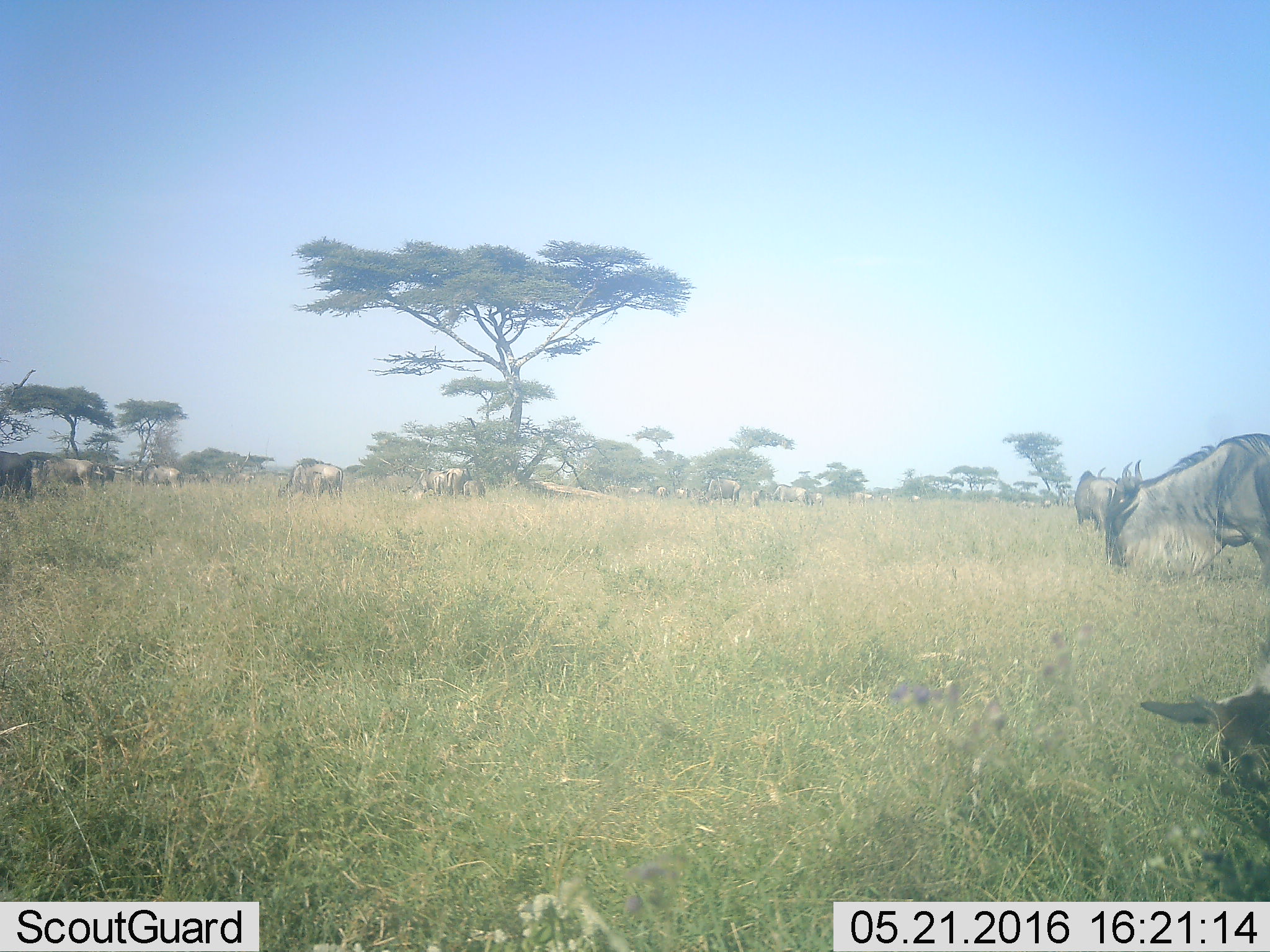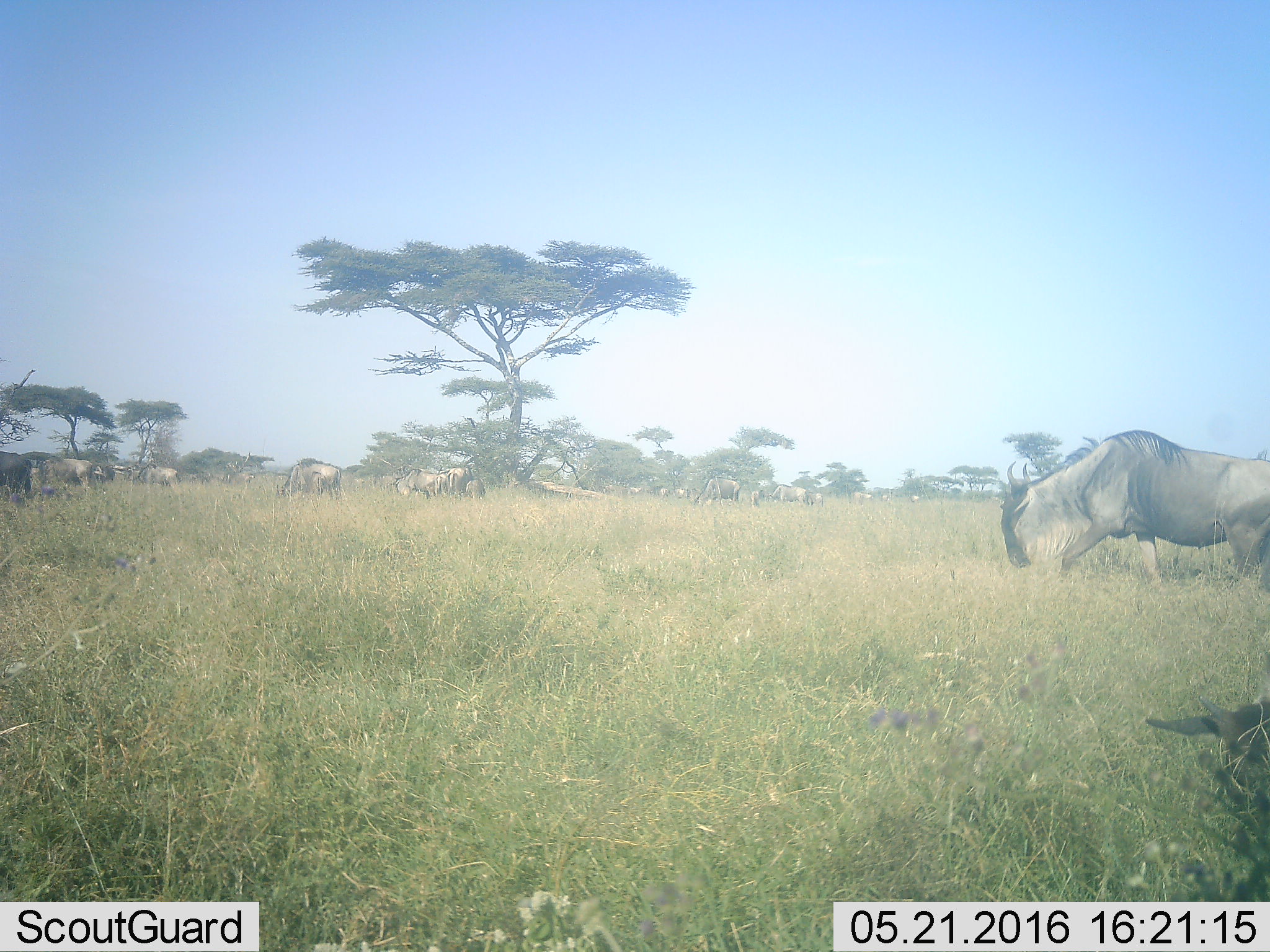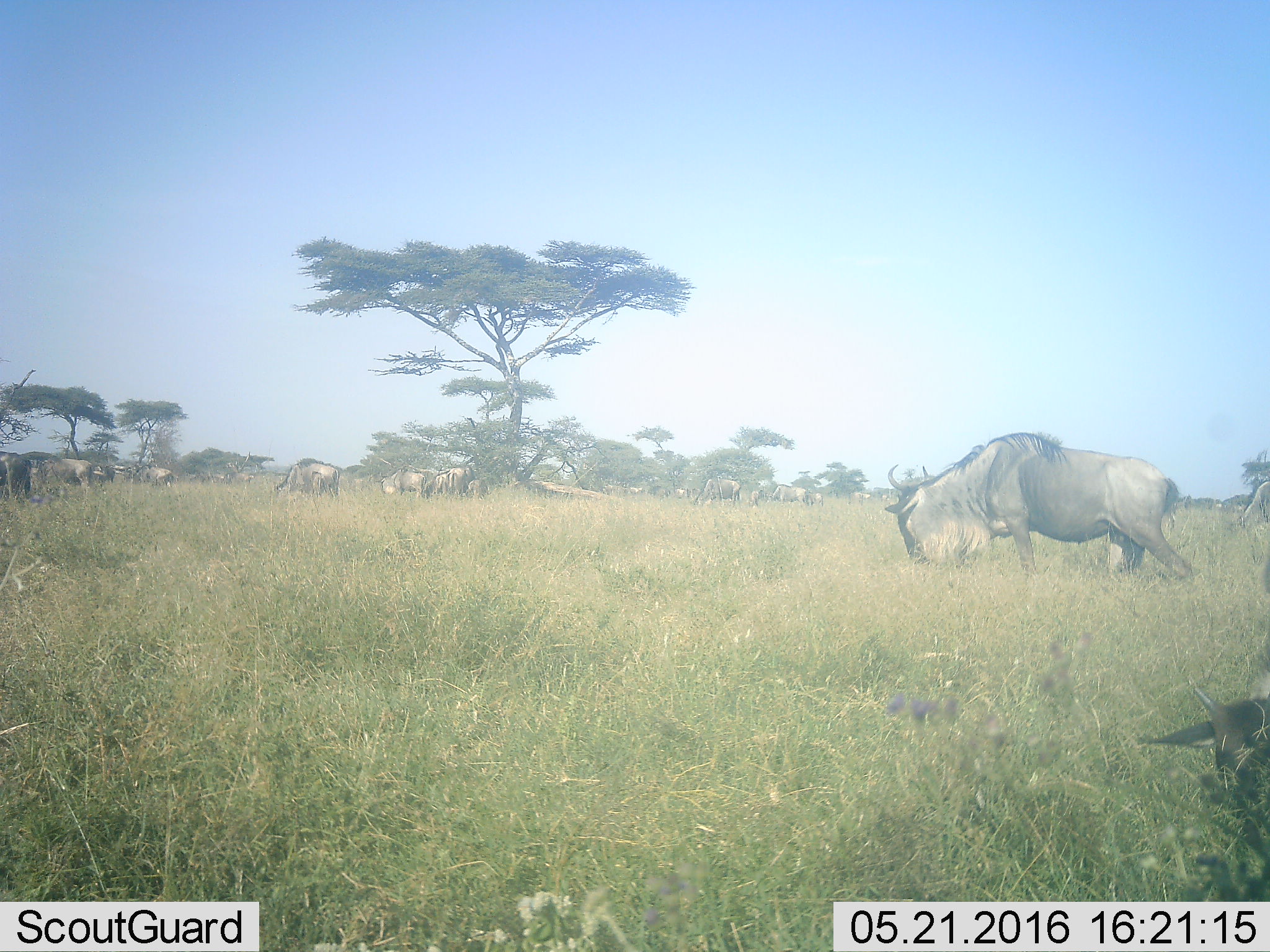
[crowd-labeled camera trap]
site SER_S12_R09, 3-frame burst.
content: unidentified animal